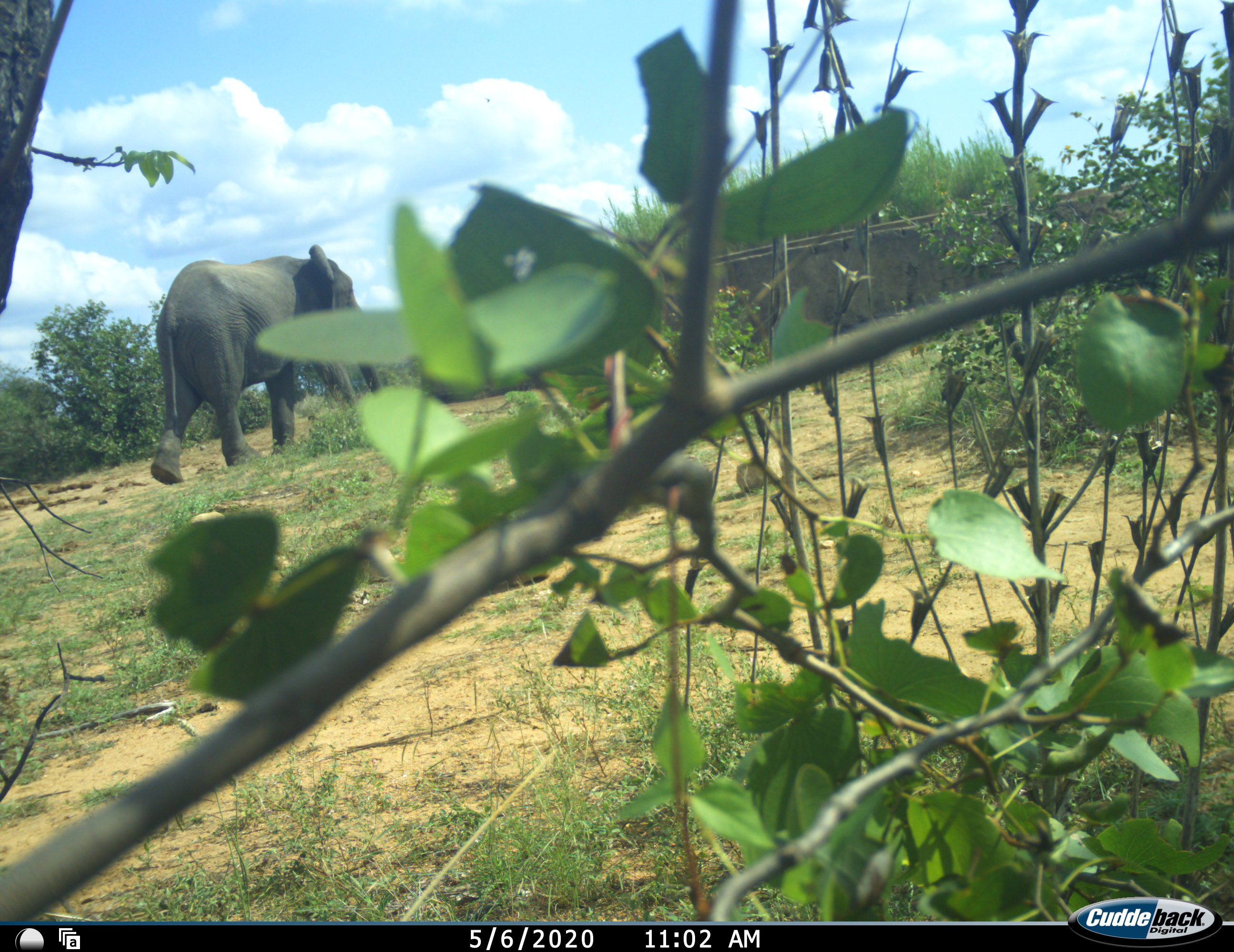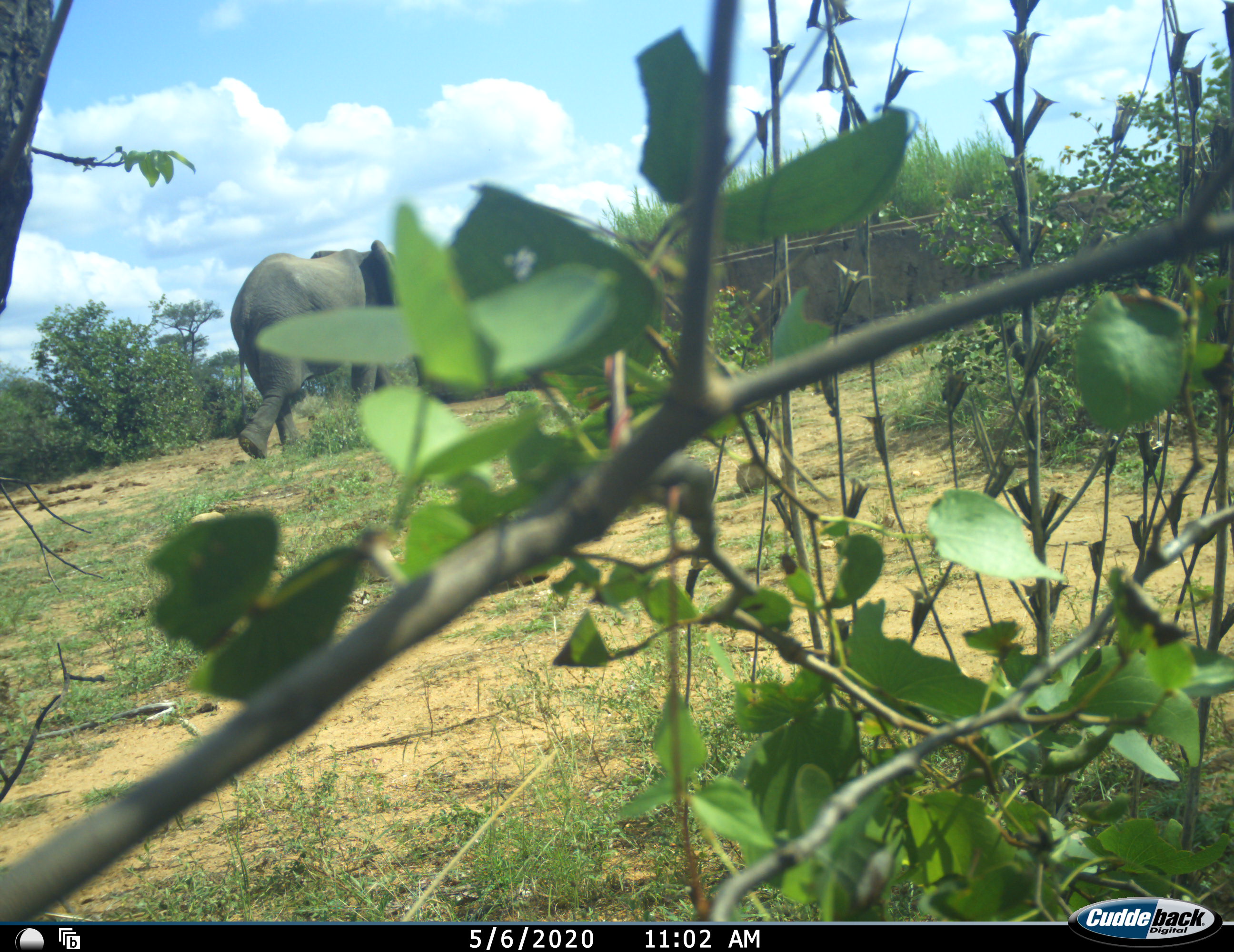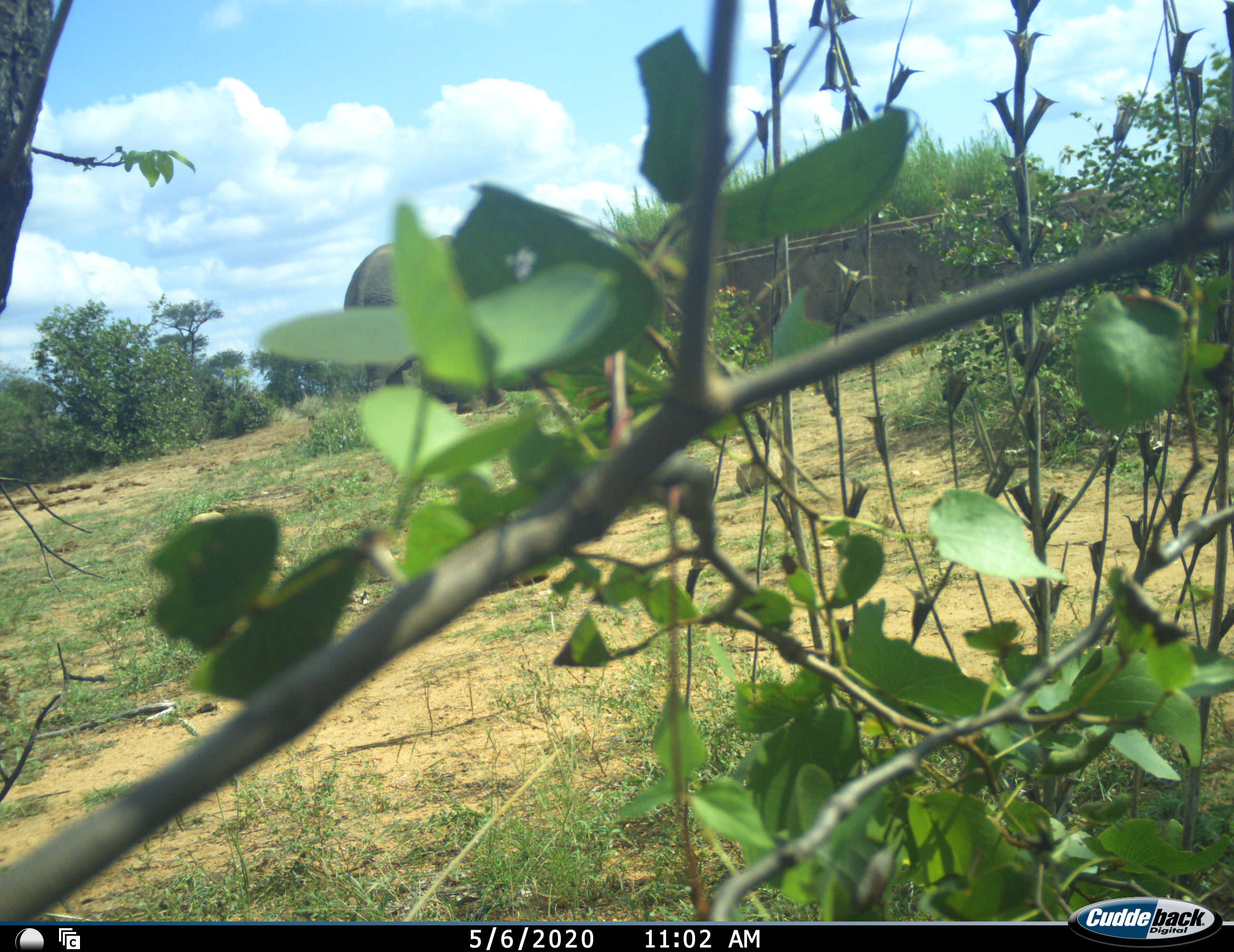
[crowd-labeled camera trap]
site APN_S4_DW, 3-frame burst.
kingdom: Animalia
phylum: Chordata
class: Mammalia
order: Proboscidea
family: Elephantidae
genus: Loxodonta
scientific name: Loxodonta africana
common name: african bush elephant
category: elephant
Elephant (african bush elephant) (Loxodonta africana), count 1. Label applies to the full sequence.